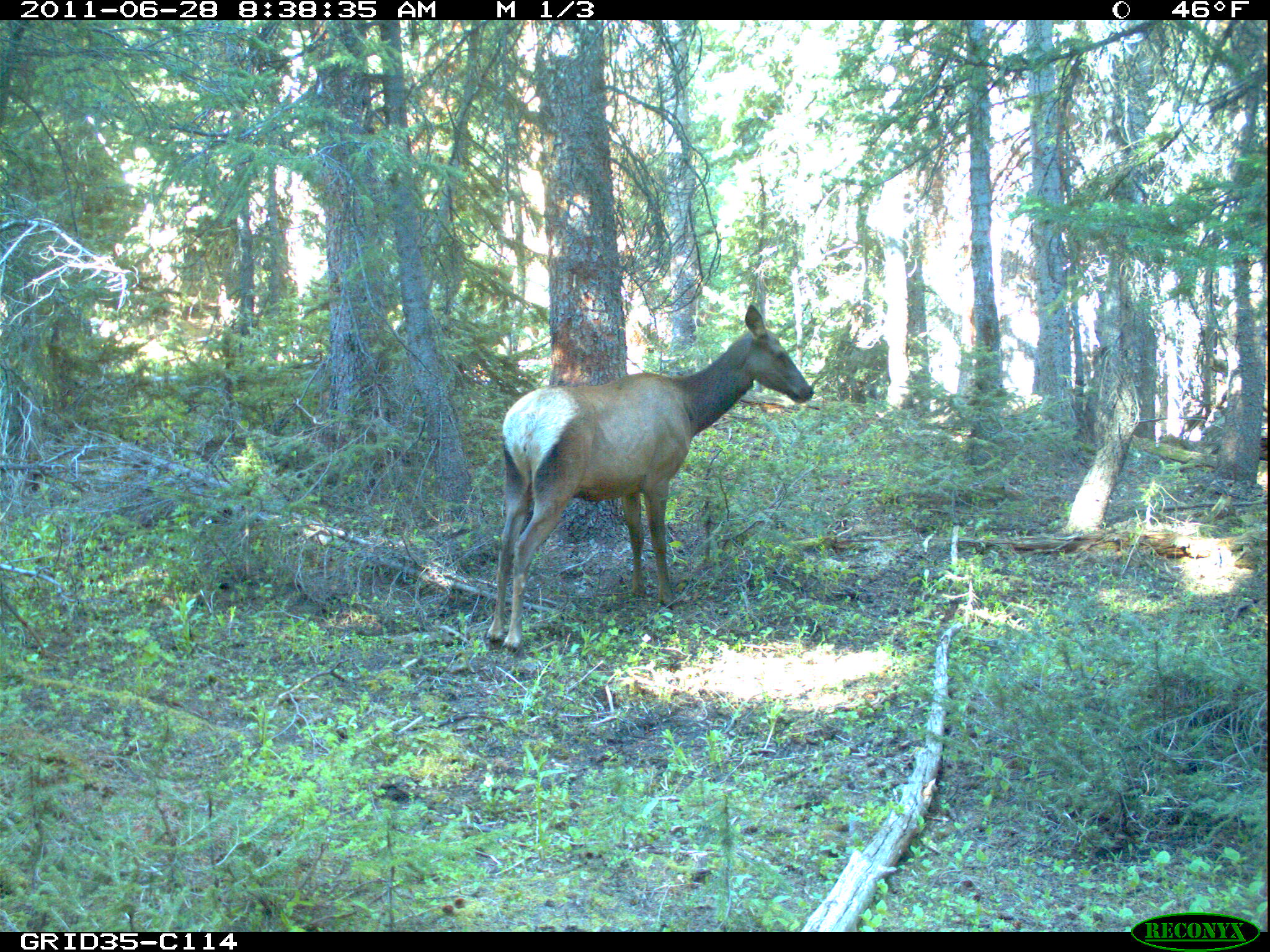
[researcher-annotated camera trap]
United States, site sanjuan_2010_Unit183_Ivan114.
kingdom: Animalia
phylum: Chordata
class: Mammalia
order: Artiodactyla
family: Cervidae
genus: Cervus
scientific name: Cervus elaphus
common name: red deer